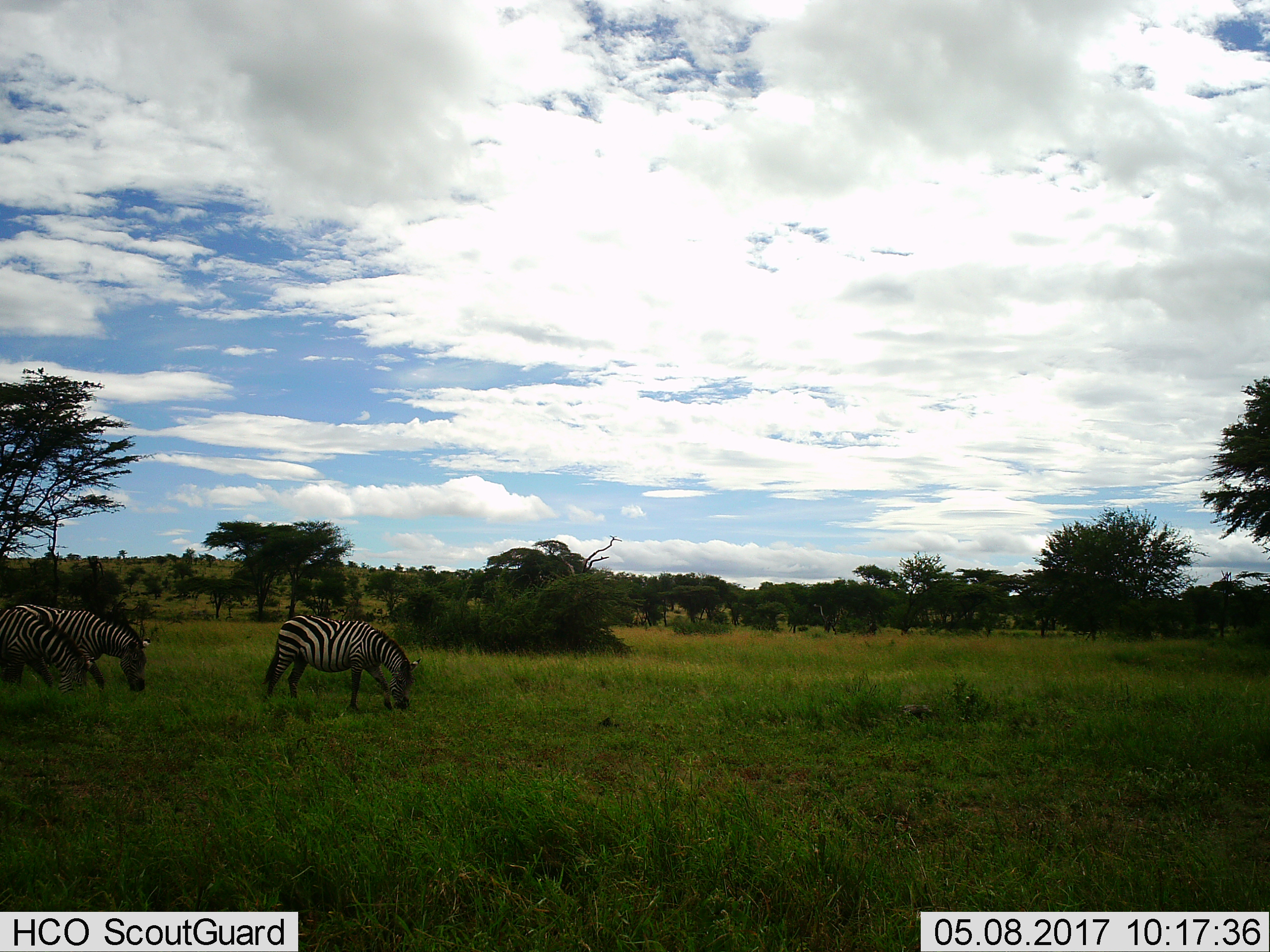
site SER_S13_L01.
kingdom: Animalia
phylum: Chordata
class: Mammalia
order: Perissodactyla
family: Equidae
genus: Equus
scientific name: Equus quagga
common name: plains zebra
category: zebraplains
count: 3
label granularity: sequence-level